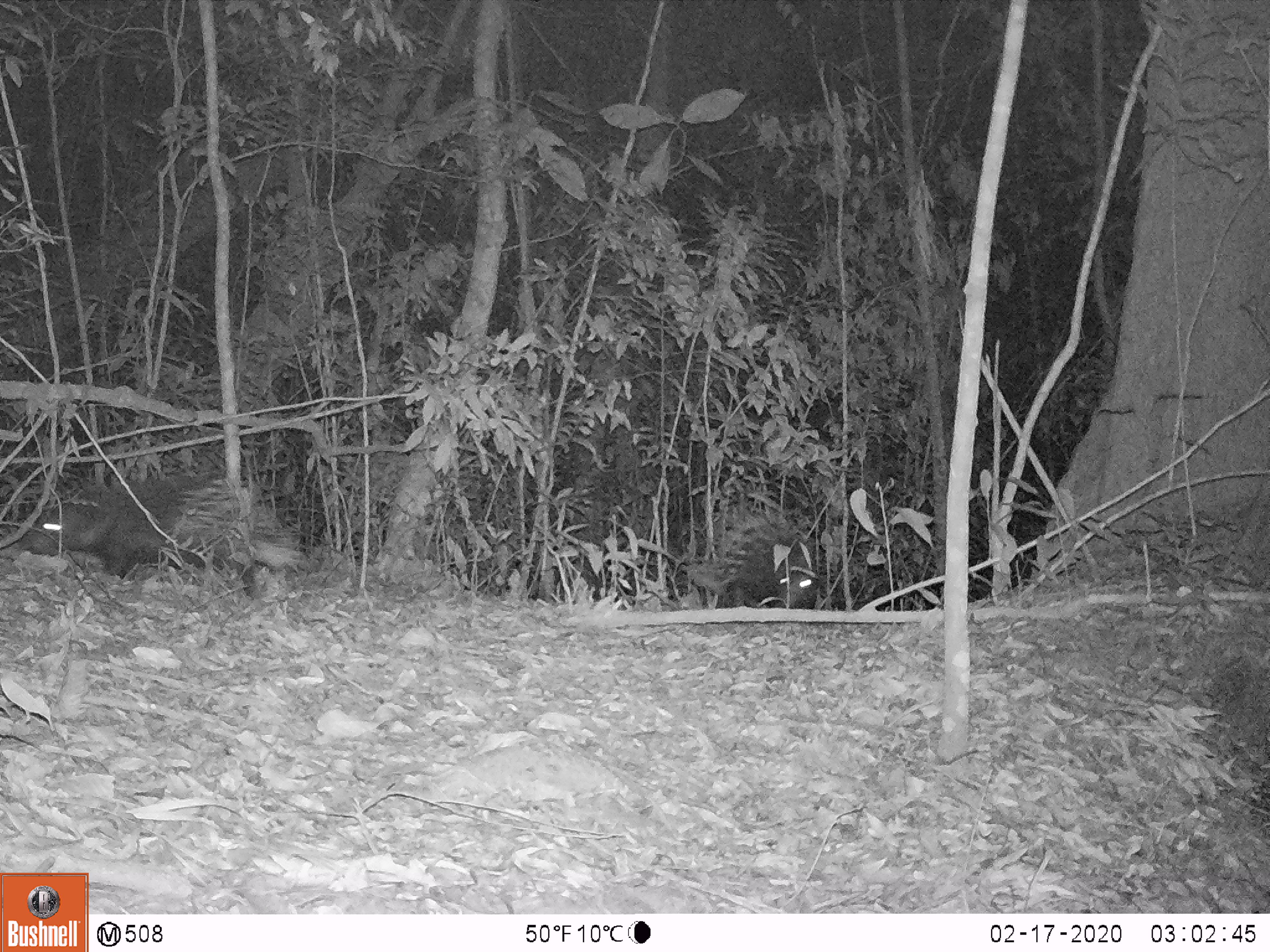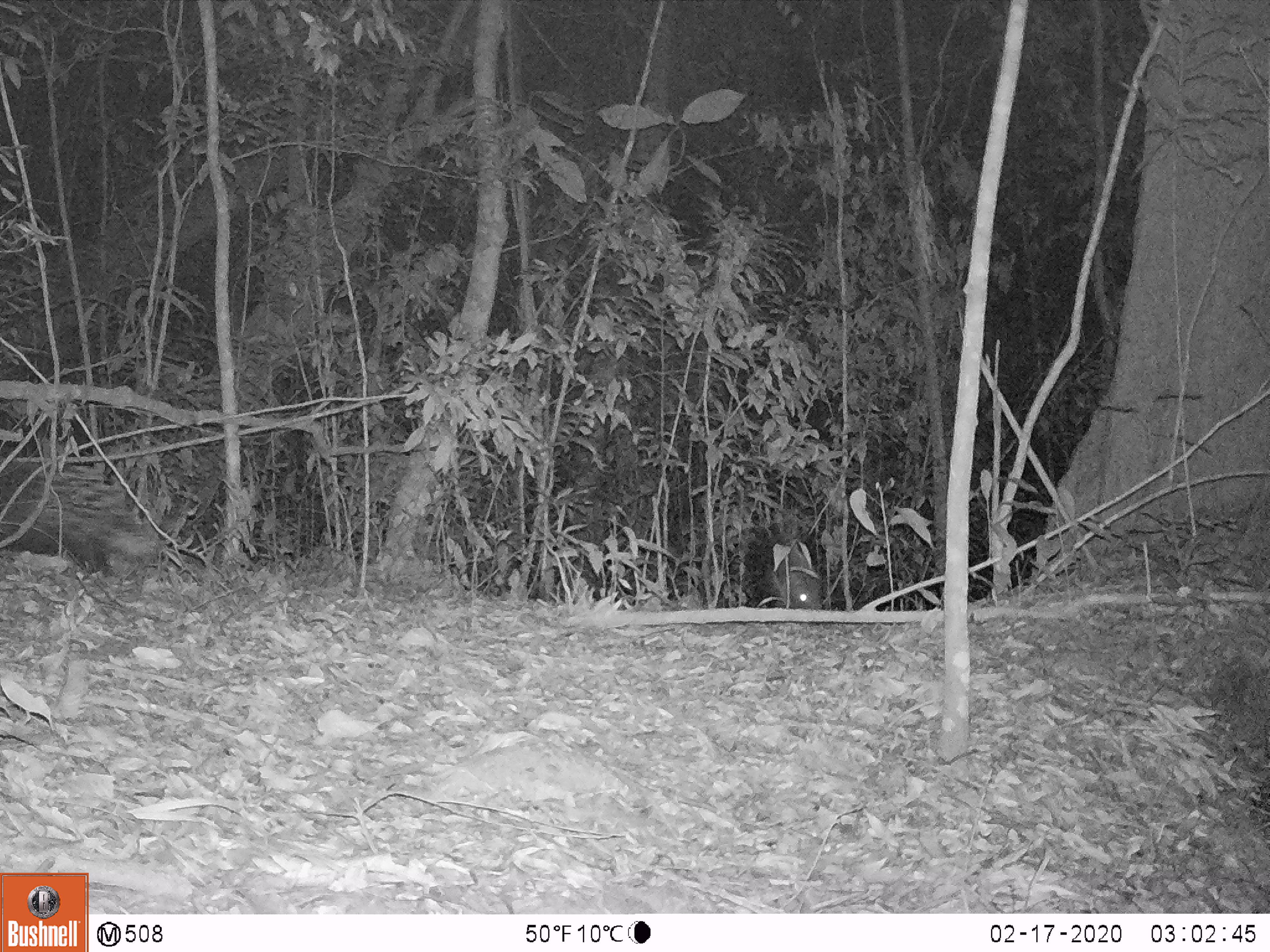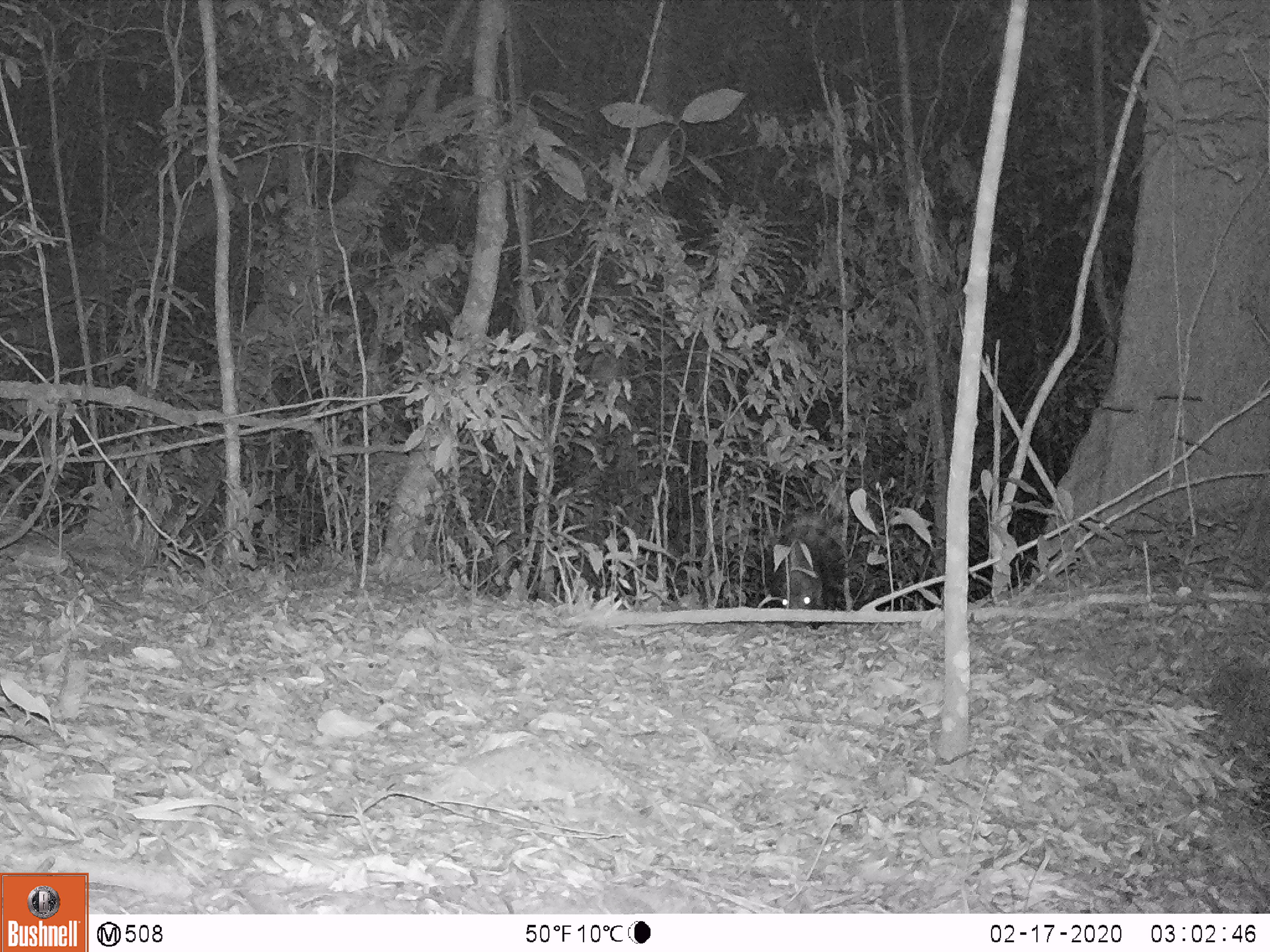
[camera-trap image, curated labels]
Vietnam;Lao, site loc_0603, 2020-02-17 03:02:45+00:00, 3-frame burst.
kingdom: Animalia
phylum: Chordata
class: Mammalia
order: Rodentia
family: Hystricidae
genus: Hystrix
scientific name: Hystrix brachyura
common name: malayan porcupine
Malayan porcupine (Hystrix brachyura). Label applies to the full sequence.